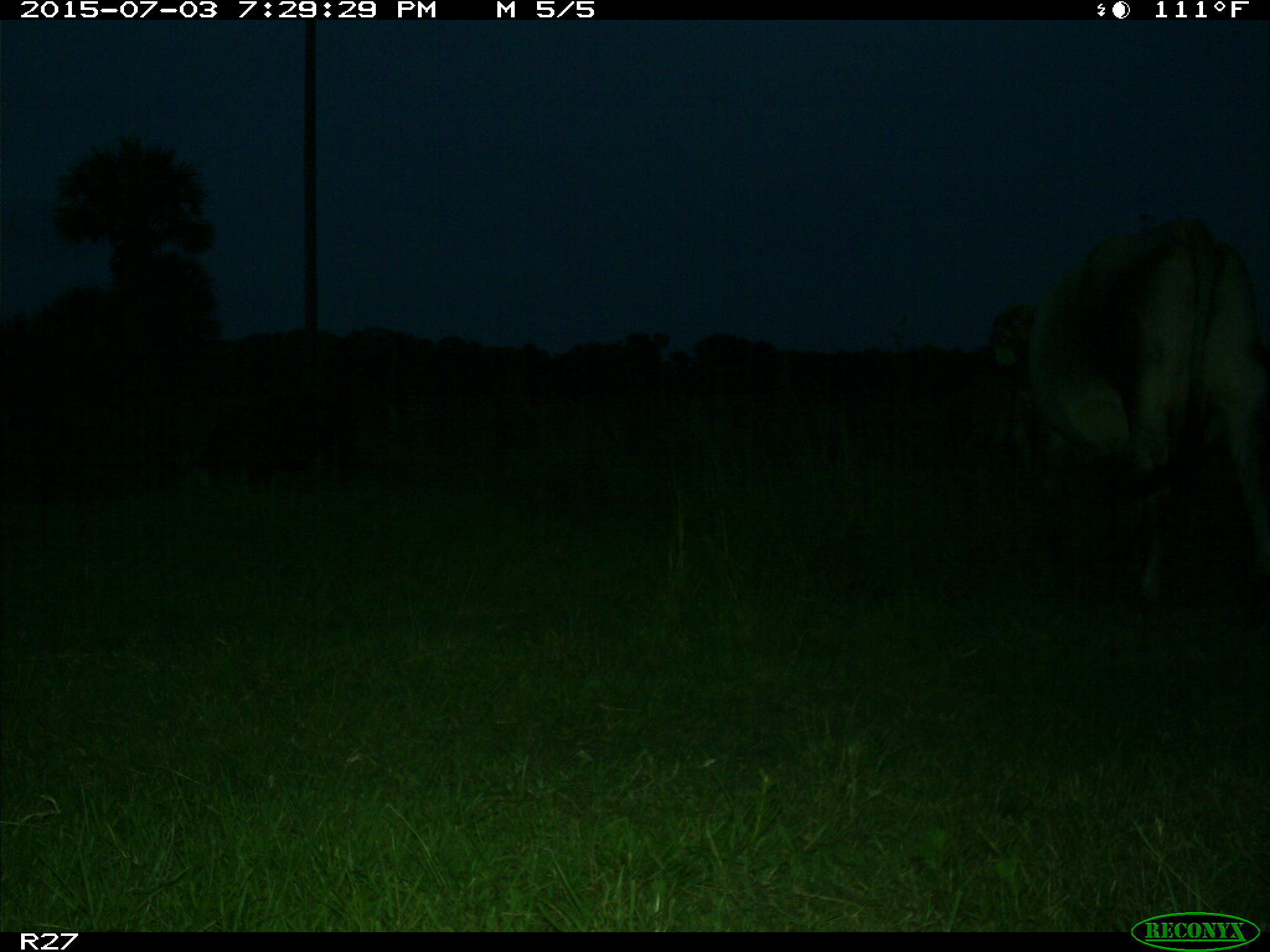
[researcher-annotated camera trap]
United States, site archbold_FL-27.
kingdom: Animalia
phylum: Chordata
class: Mammalia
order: Artiodactyla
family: Bovidae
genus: Bos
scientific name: Bos taurus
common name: domestic cow